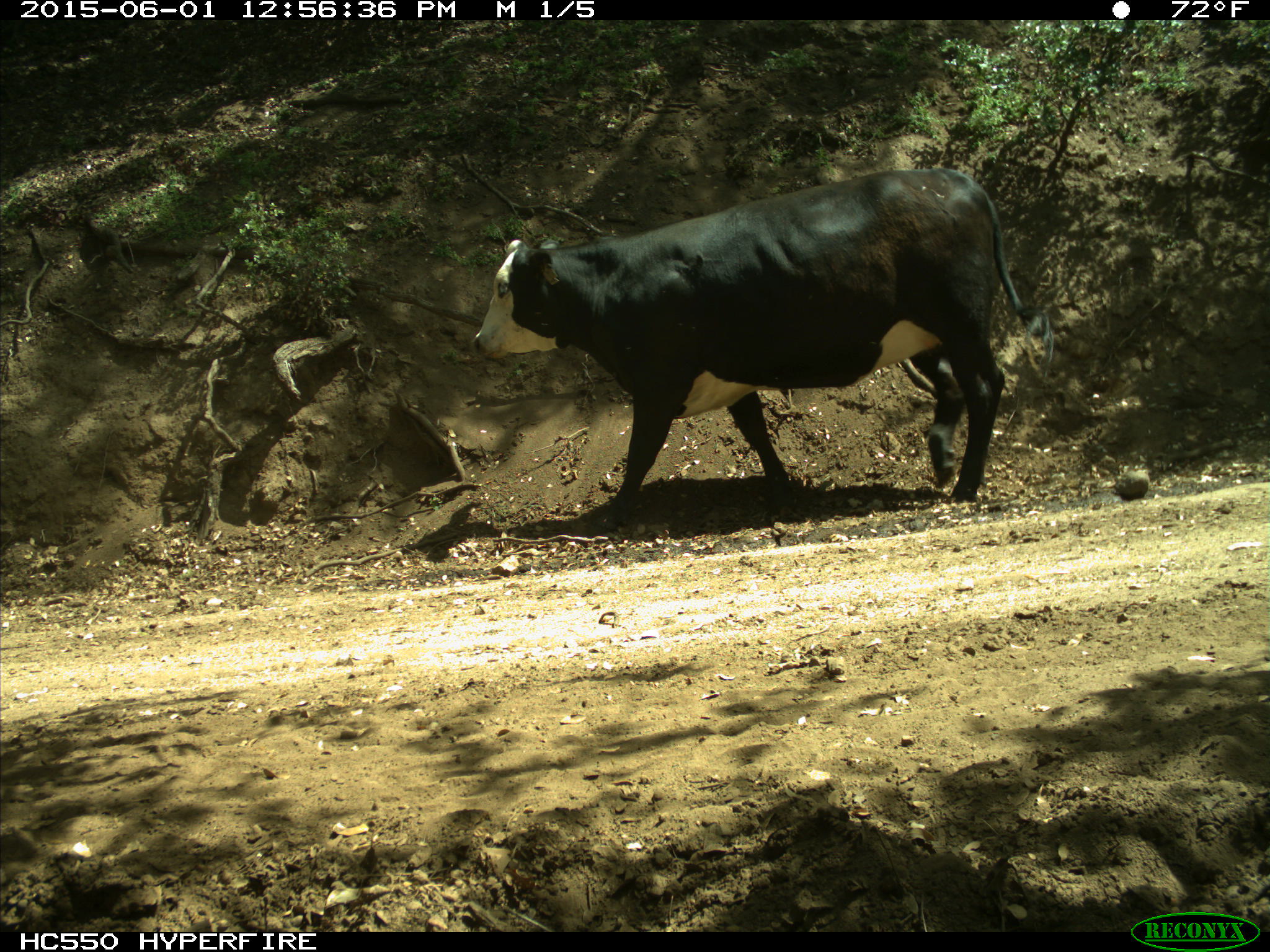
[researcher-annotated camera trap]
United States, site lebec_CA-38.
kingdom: Animalia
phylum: Chordata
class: Mammalia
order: Artiodactyla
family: Bovidae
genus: Bos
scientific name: Bos taurus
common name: domestic cow